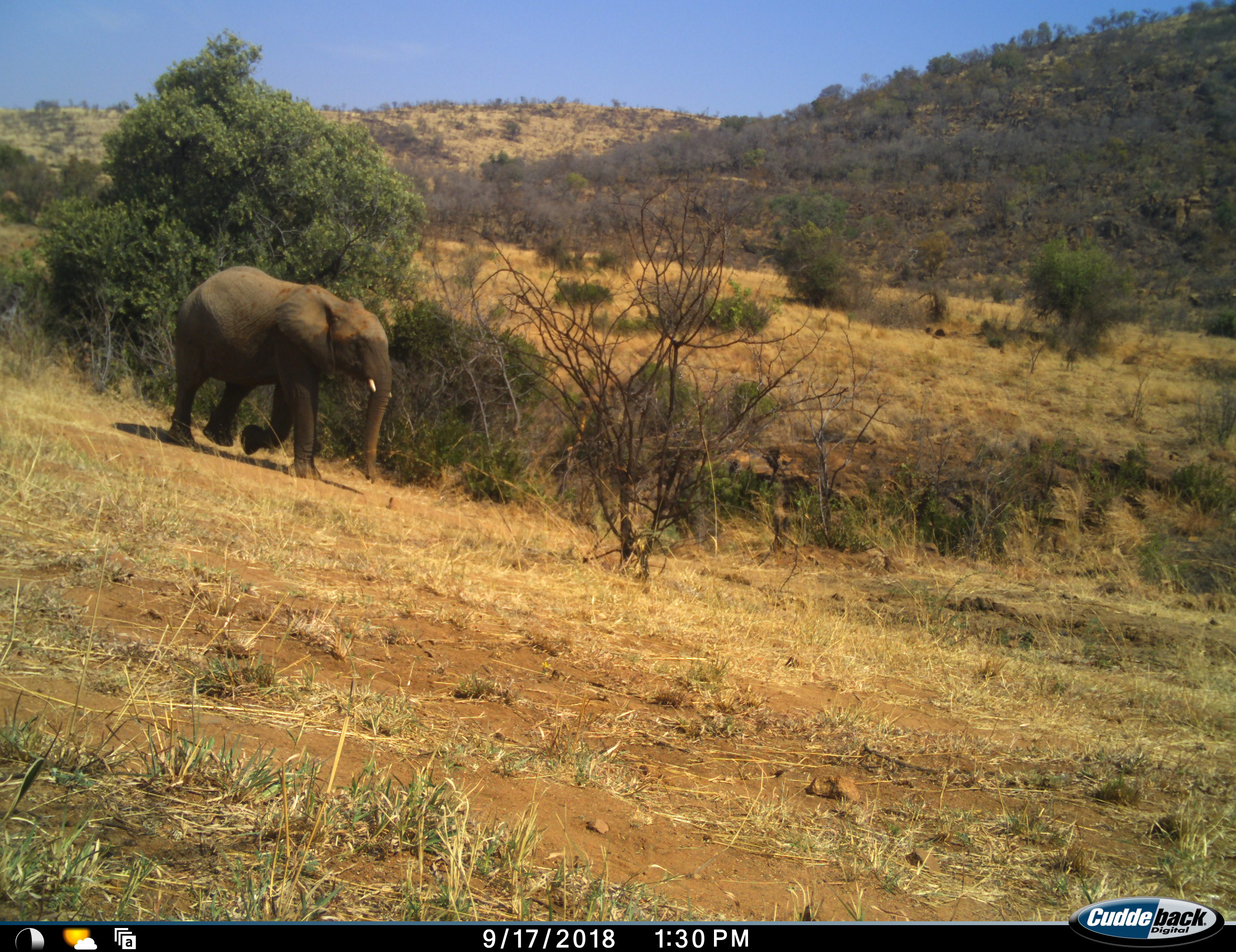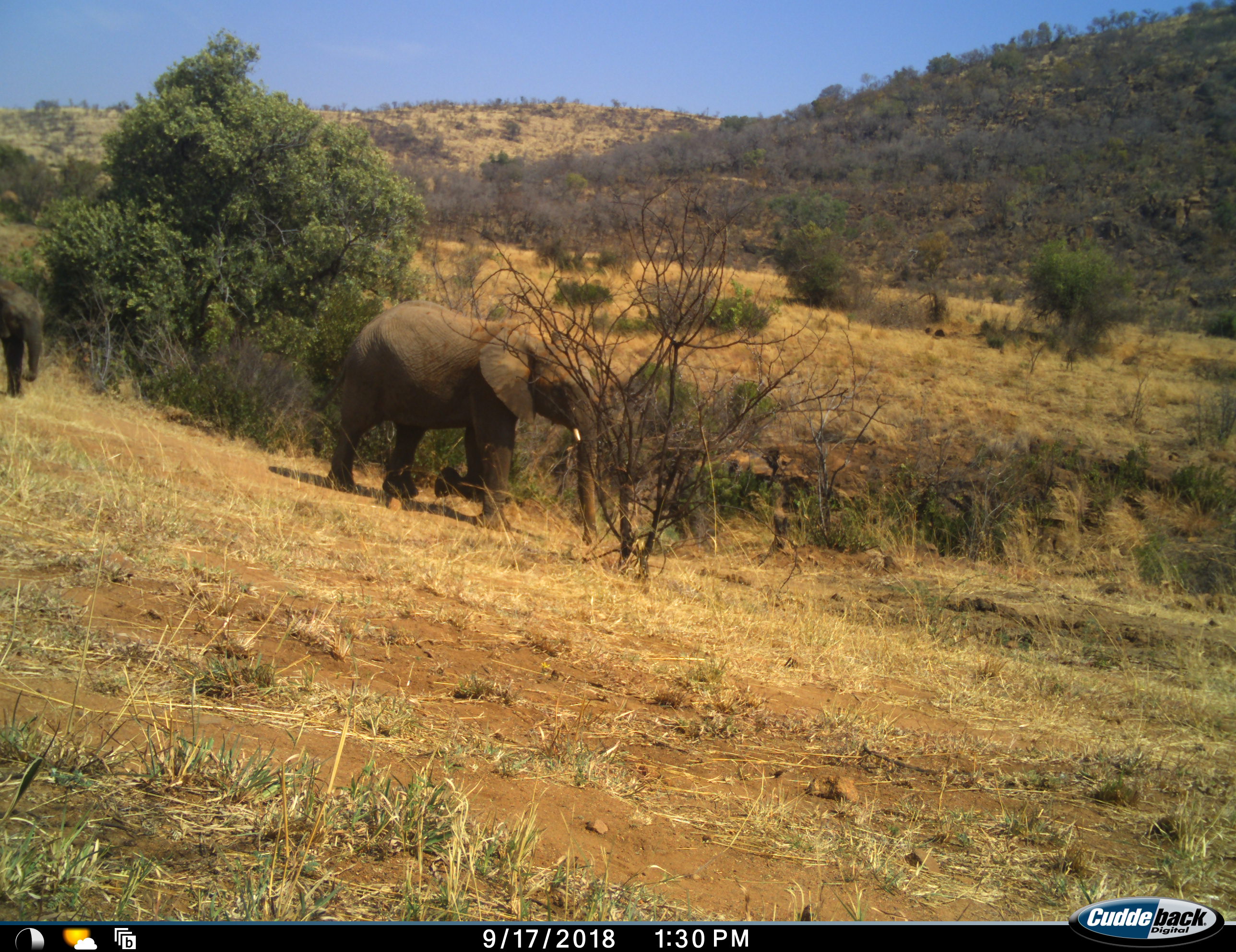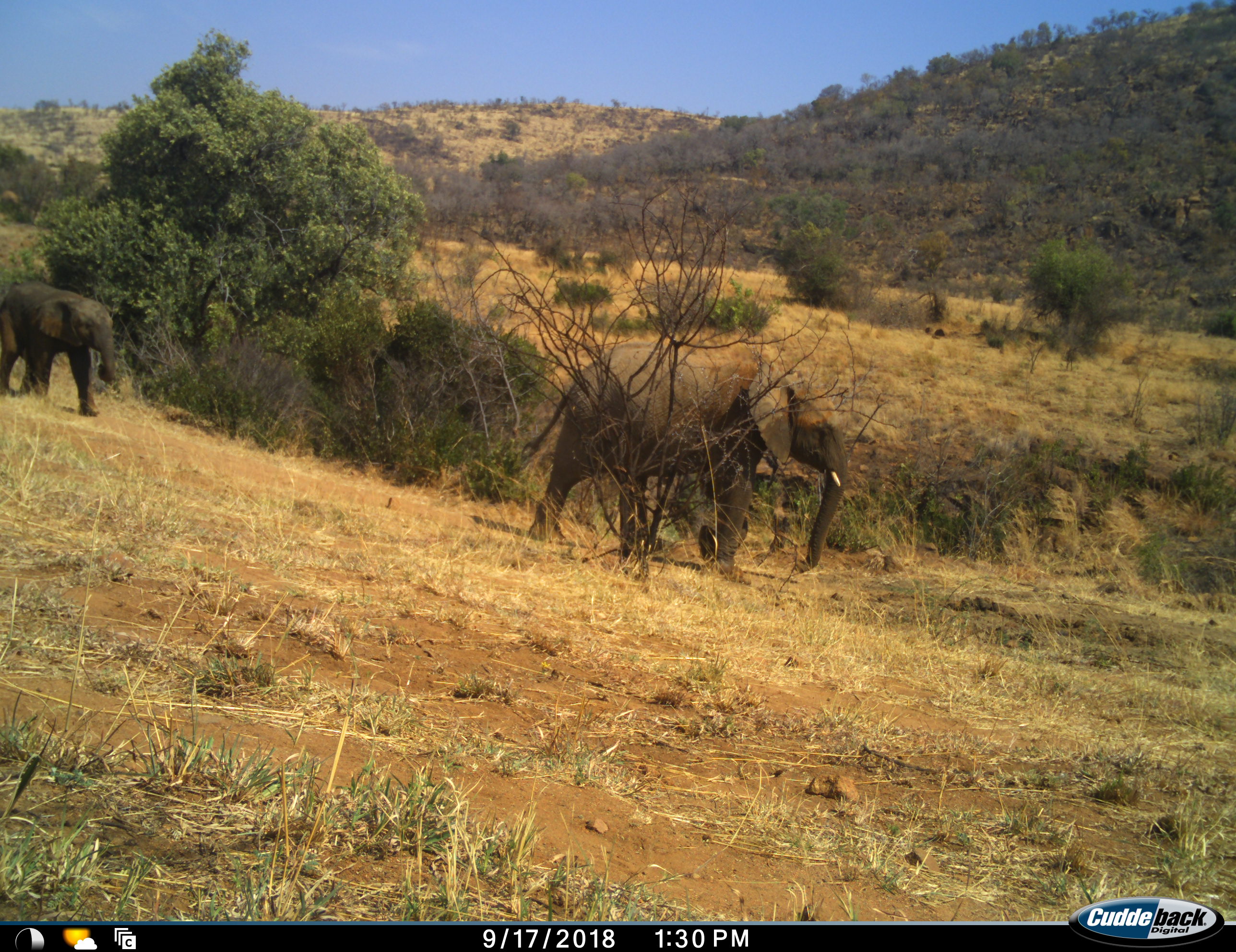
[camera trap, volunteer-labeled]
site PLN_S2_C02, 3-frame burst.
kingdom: Animalia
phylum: Chordata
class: Mammalia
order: Proboscidea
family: Elephantidae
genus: Loxodonta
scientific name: Loxodonta africana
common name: african bush elephant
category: elephant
Elephant (african bush elephant) (Loxodonta africana), count 2. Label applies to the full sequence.